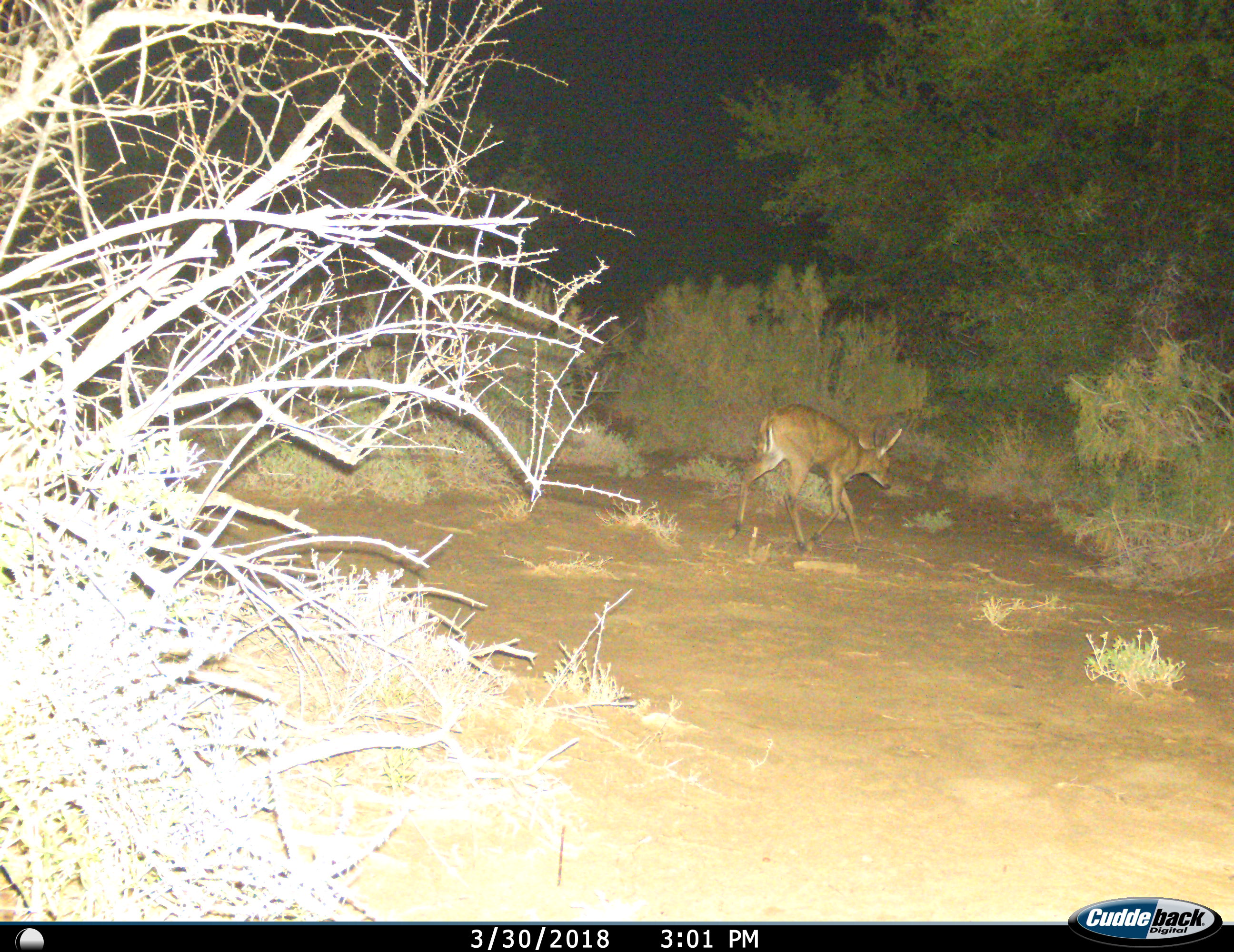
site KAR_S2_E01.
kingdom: Animalia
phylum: Chordata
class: Mammalia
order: Artiodactyla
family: Bovidae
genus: Sylvicapra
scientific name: Sylvicapra grimmia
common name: common duiker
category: duikercommongrey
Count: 1.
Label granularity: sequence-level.